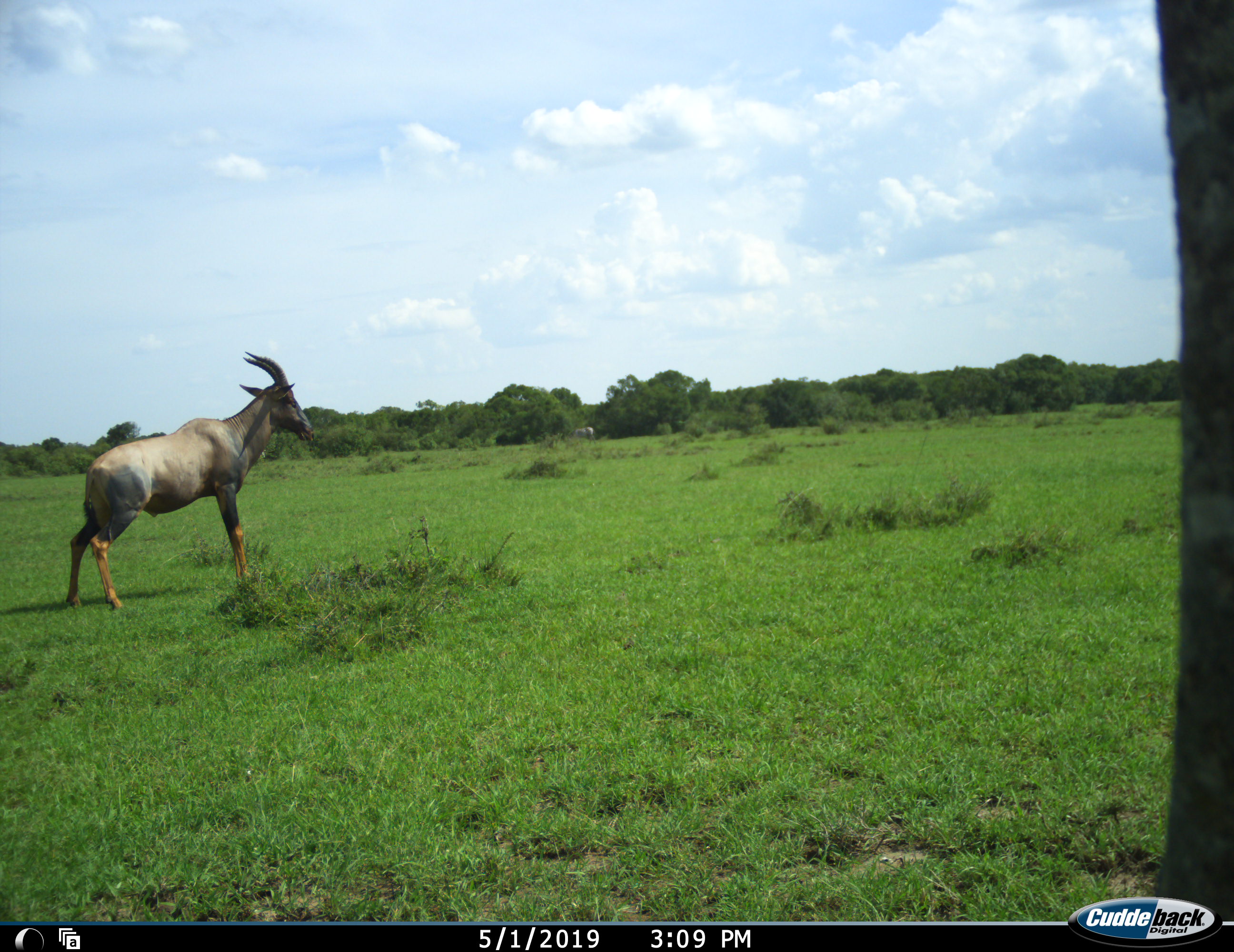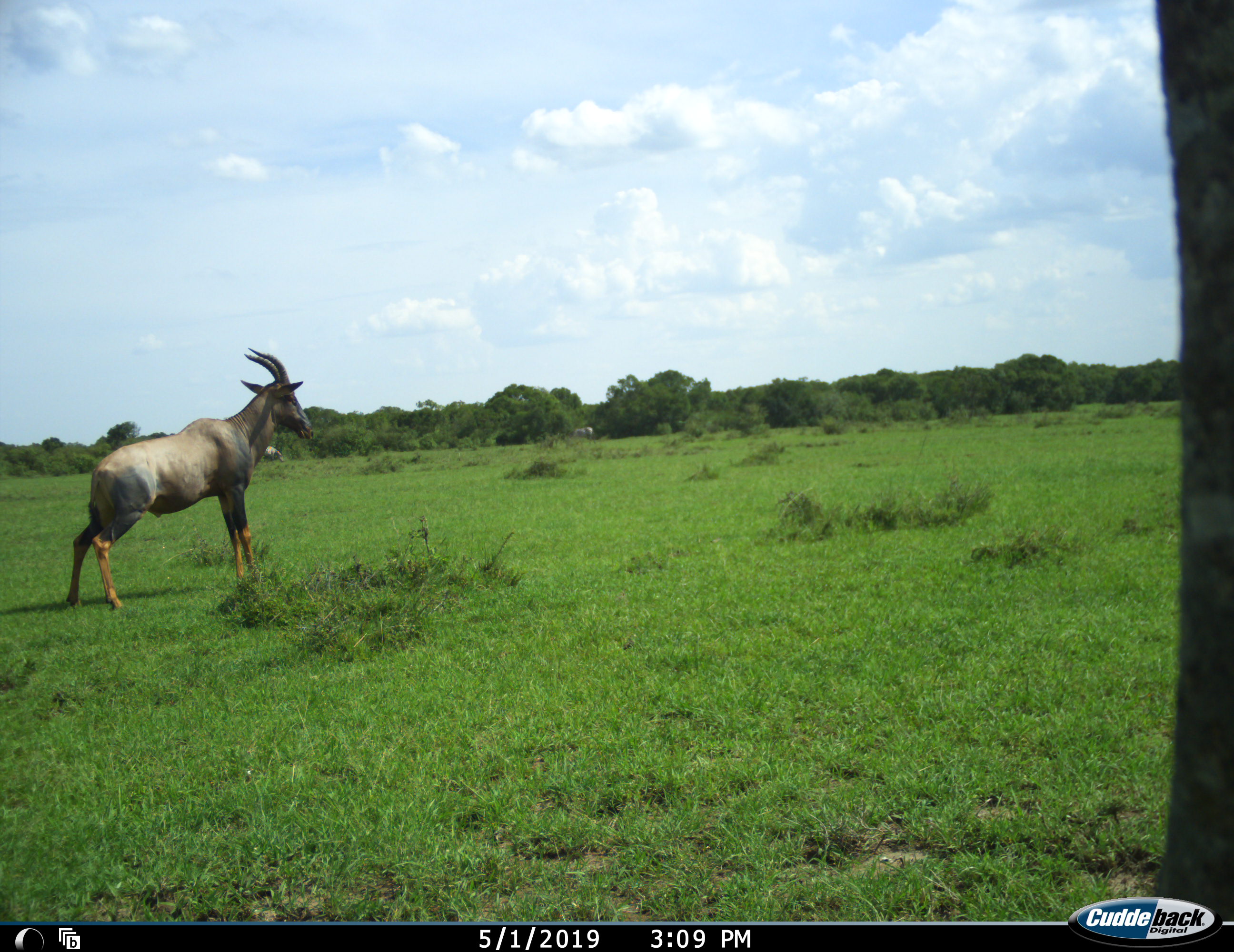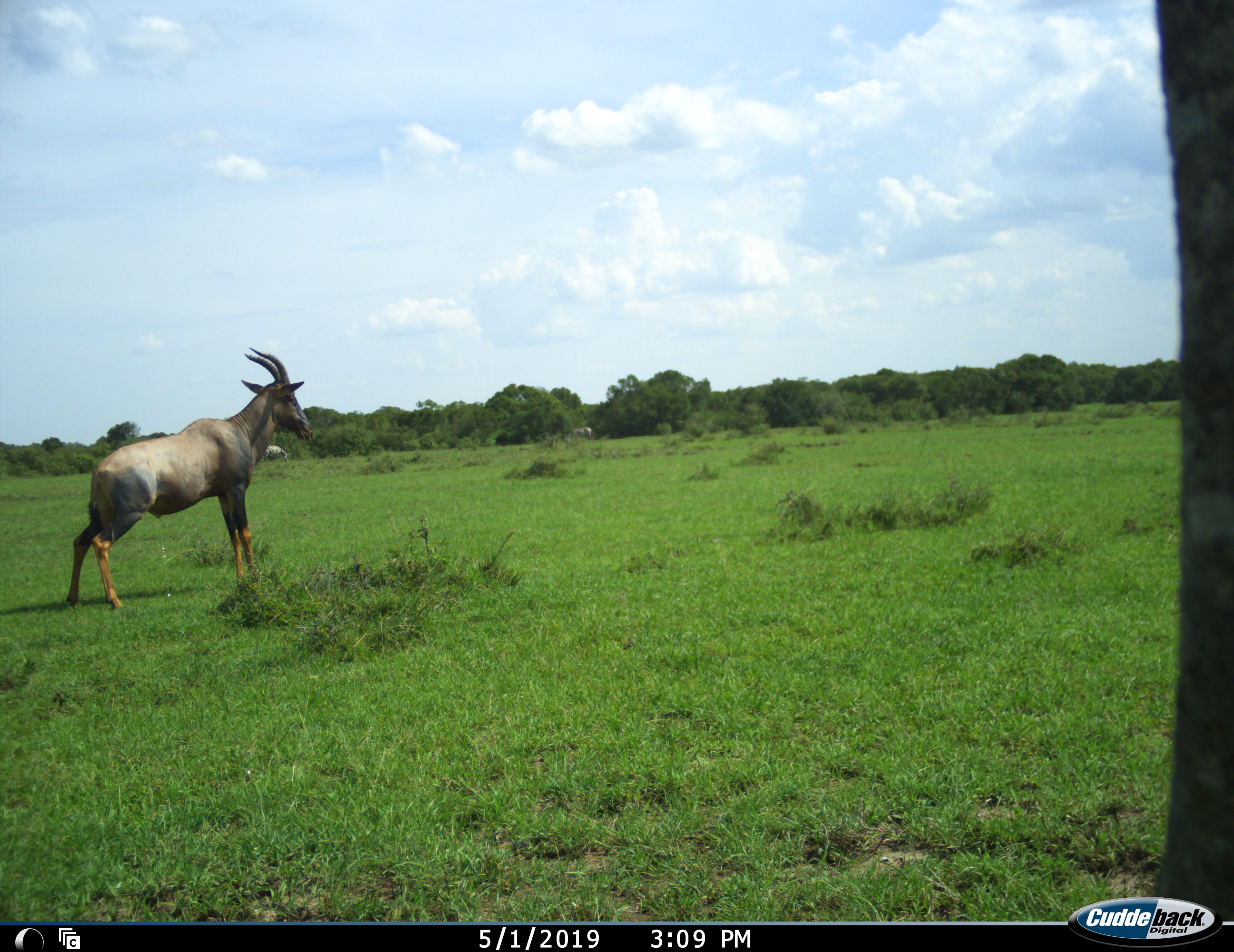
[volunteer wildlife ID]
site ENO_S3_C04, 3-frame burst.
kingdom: Animalia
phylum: Chordata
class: Mammalia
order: Artiodactyla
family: Bovidae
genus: Damaliscus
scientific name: Damaliscus lunatus jimela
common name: topi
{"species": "topi (Damaliscus lunatus jimela)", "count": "1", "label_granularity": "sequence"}